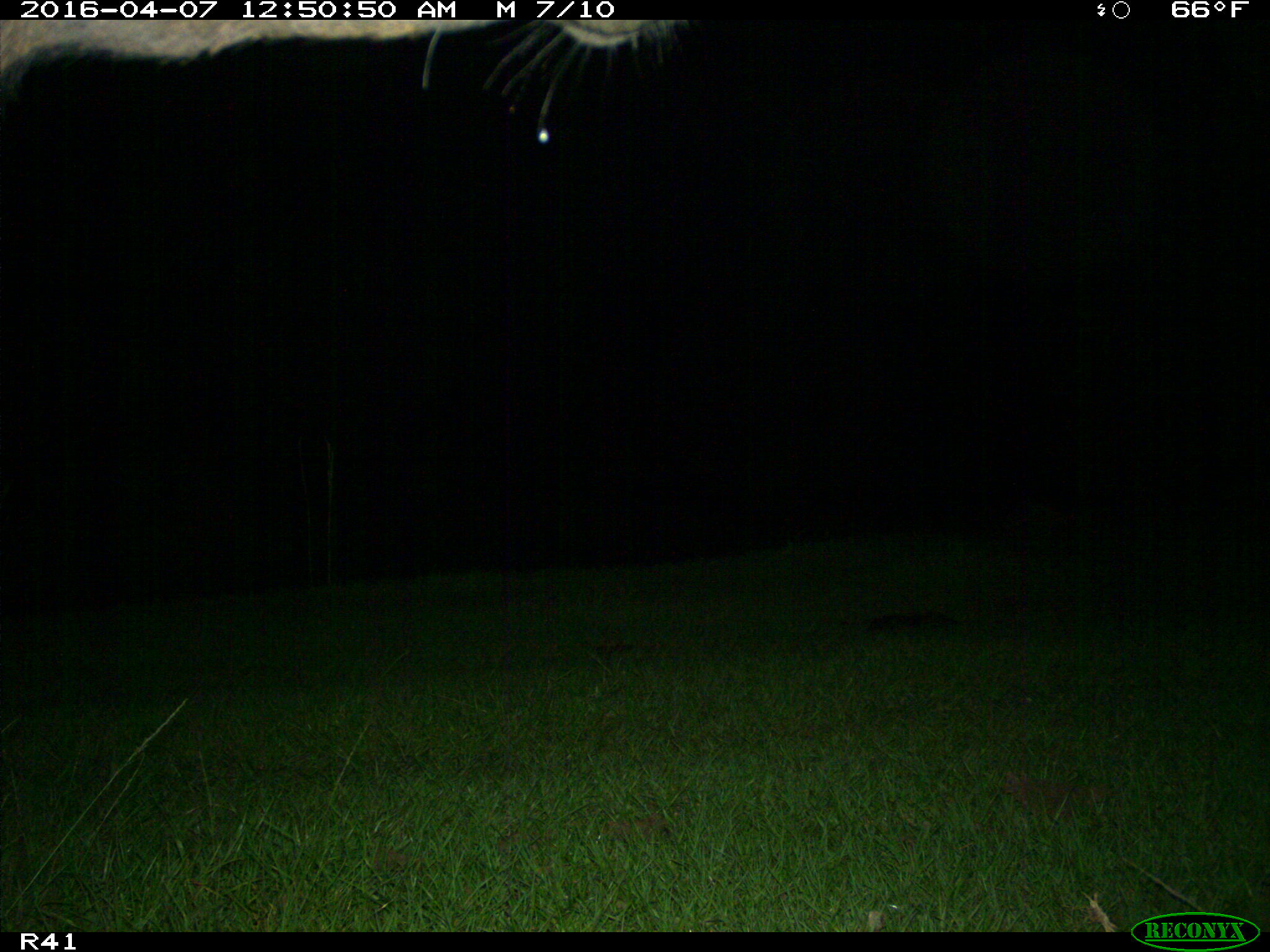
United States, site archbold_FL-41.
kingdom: Animalia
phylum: Chordata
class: Mammalia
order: Artiodactyla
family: Bovidae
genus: Bos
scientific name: Bos taurus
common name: domestic cow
Bos taurus (domestic cow).